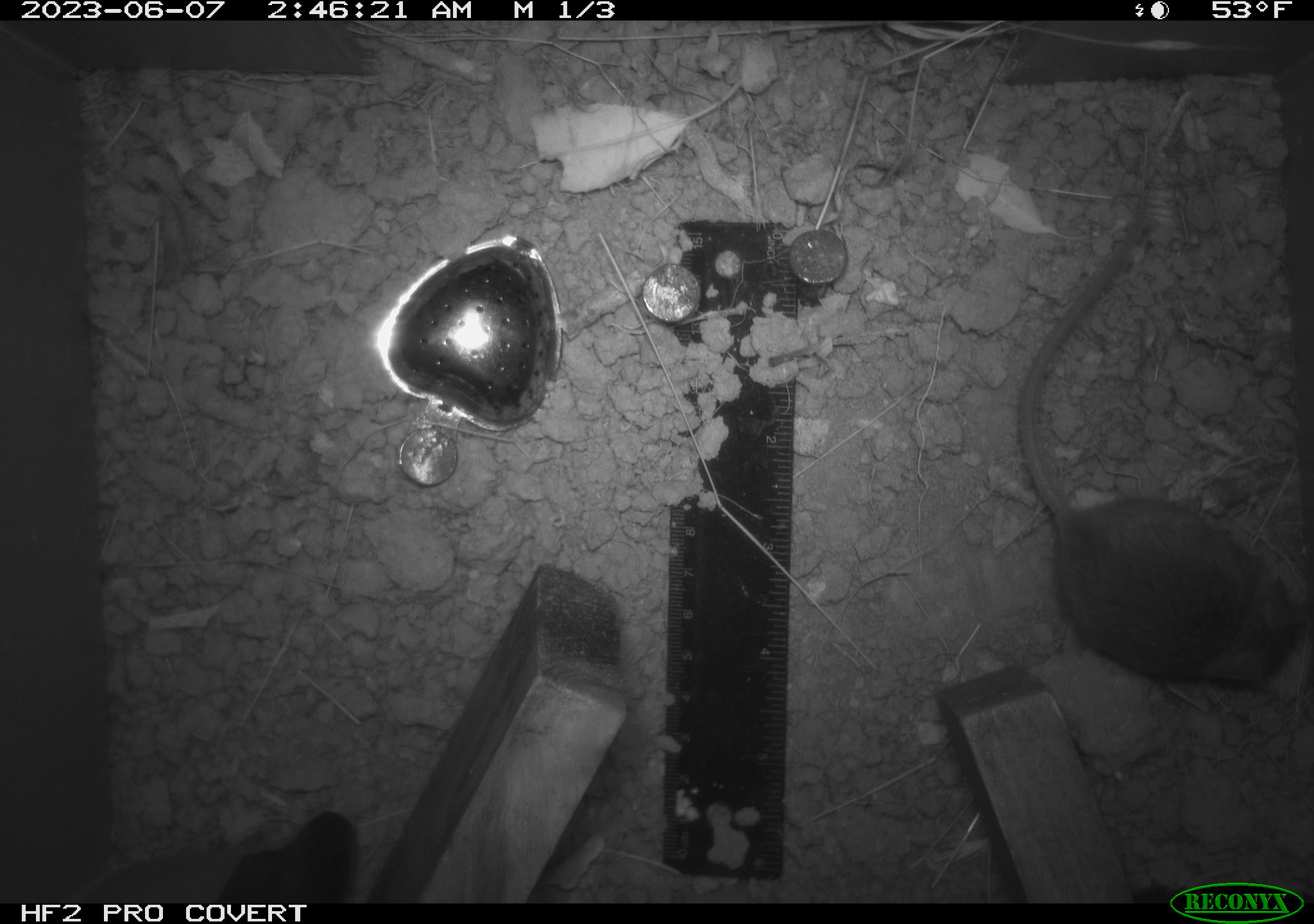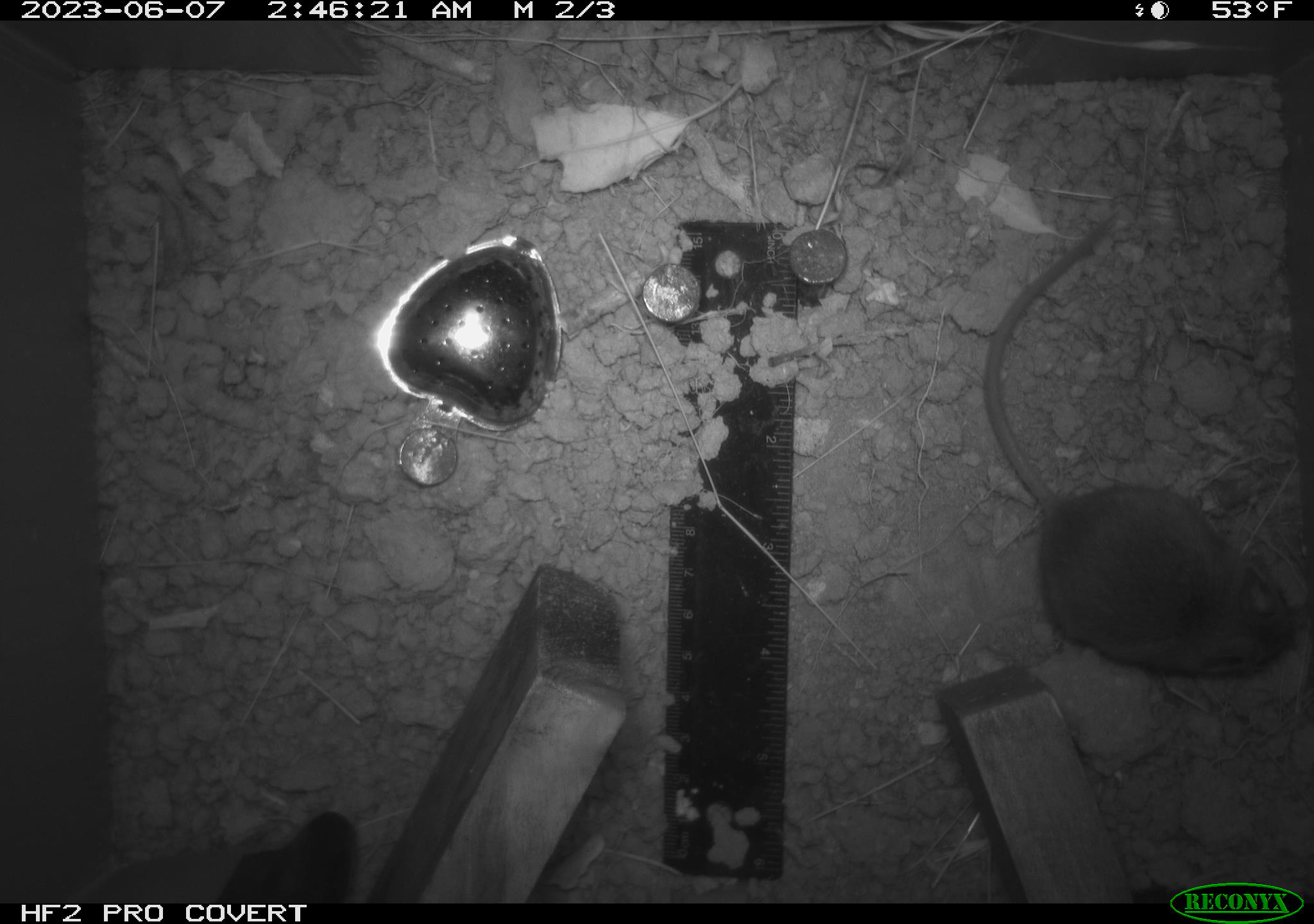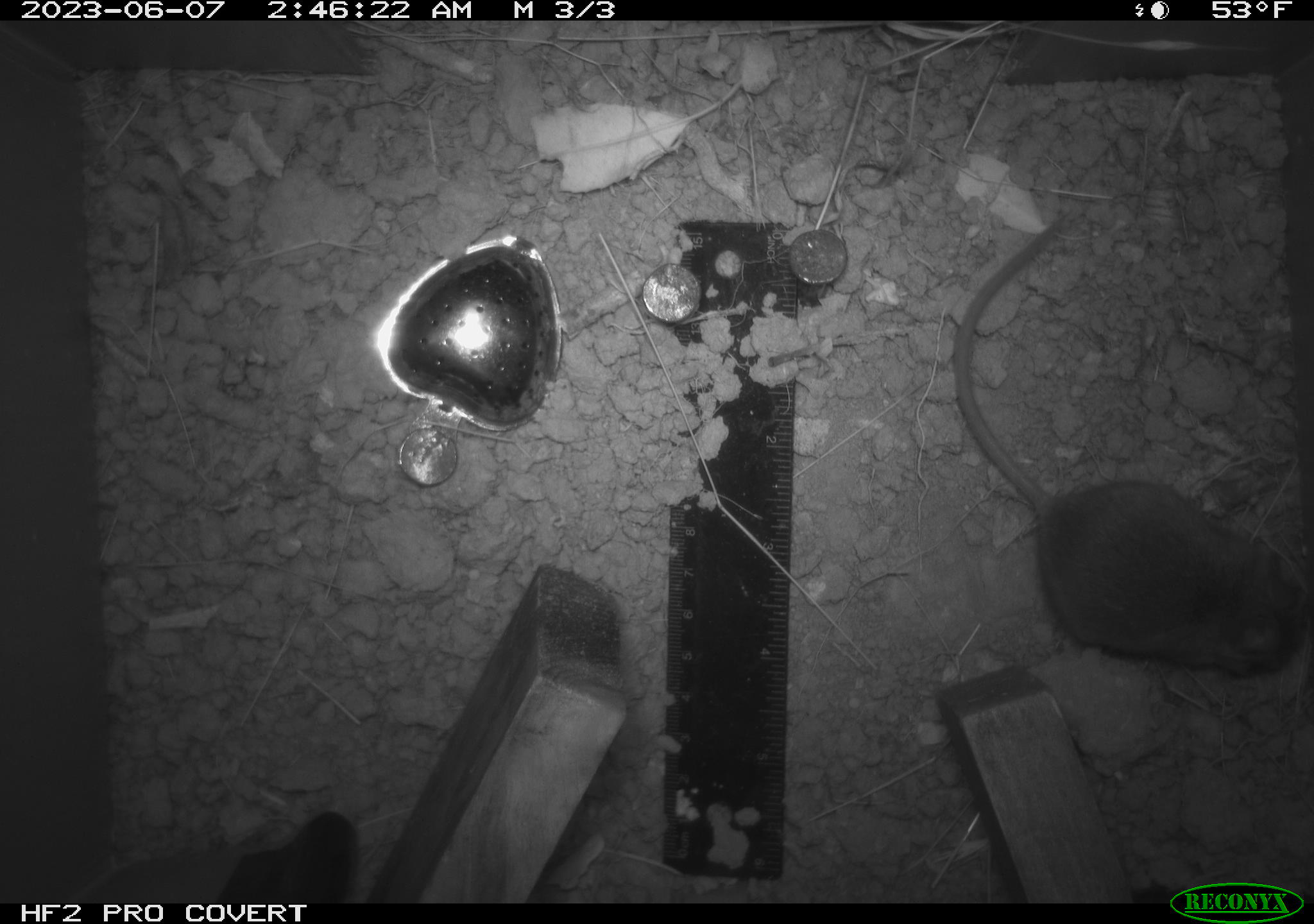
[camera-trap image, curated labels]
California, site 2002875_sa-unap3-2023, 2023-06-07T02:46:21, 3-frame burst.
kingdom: Animalia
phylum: Chordata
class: Mammalia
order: Rodentia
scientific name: Rodentia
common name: mouse species